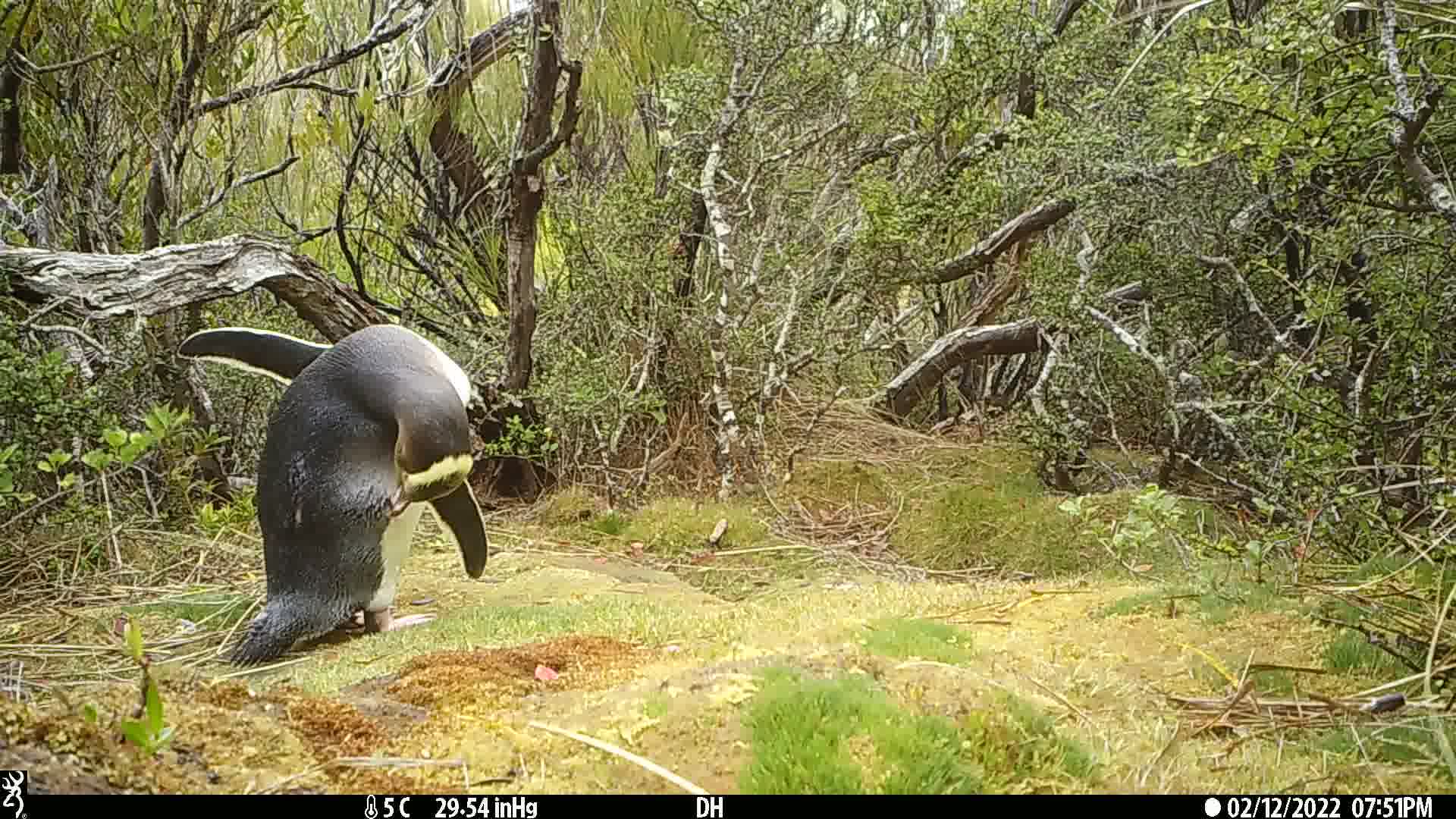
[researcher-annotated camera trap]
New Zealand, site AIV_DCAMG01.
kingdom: Animalia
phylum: Chordata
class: Aves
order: Sphenisciformes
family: Spheniscidae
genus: Megadyptes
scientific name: Megadyptes antipodes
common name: yellow-eyed penguin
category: yellow eyed penguin